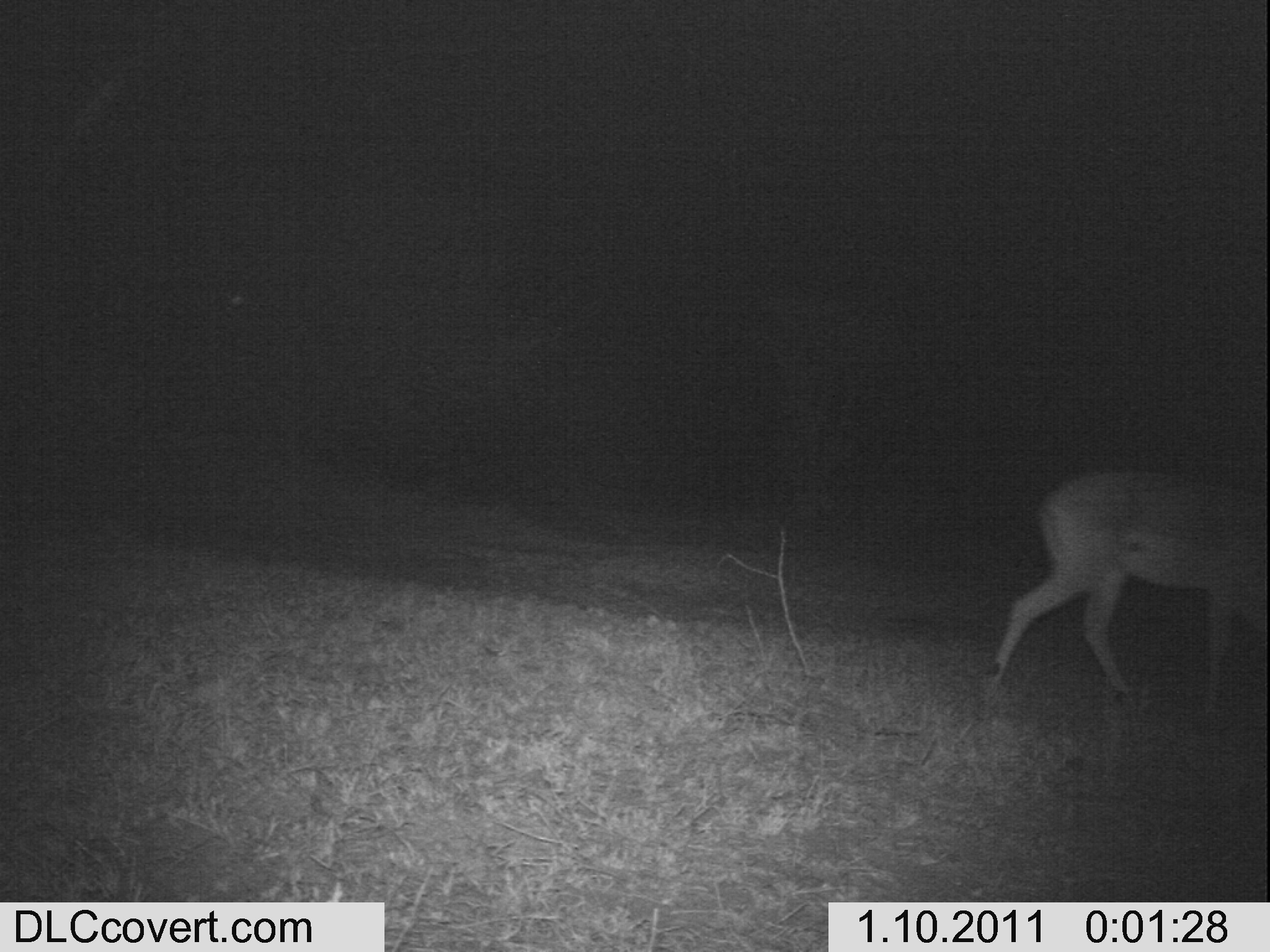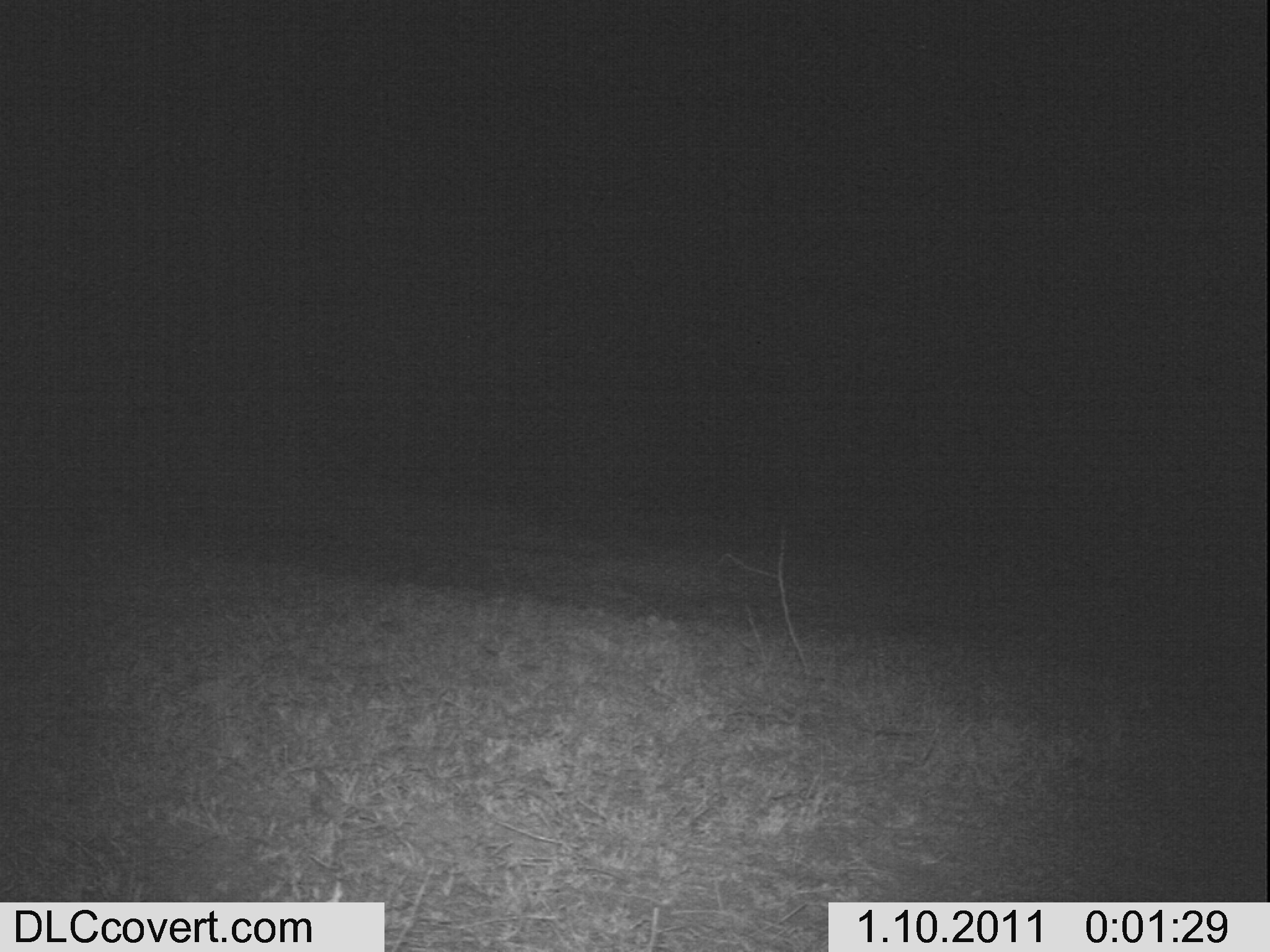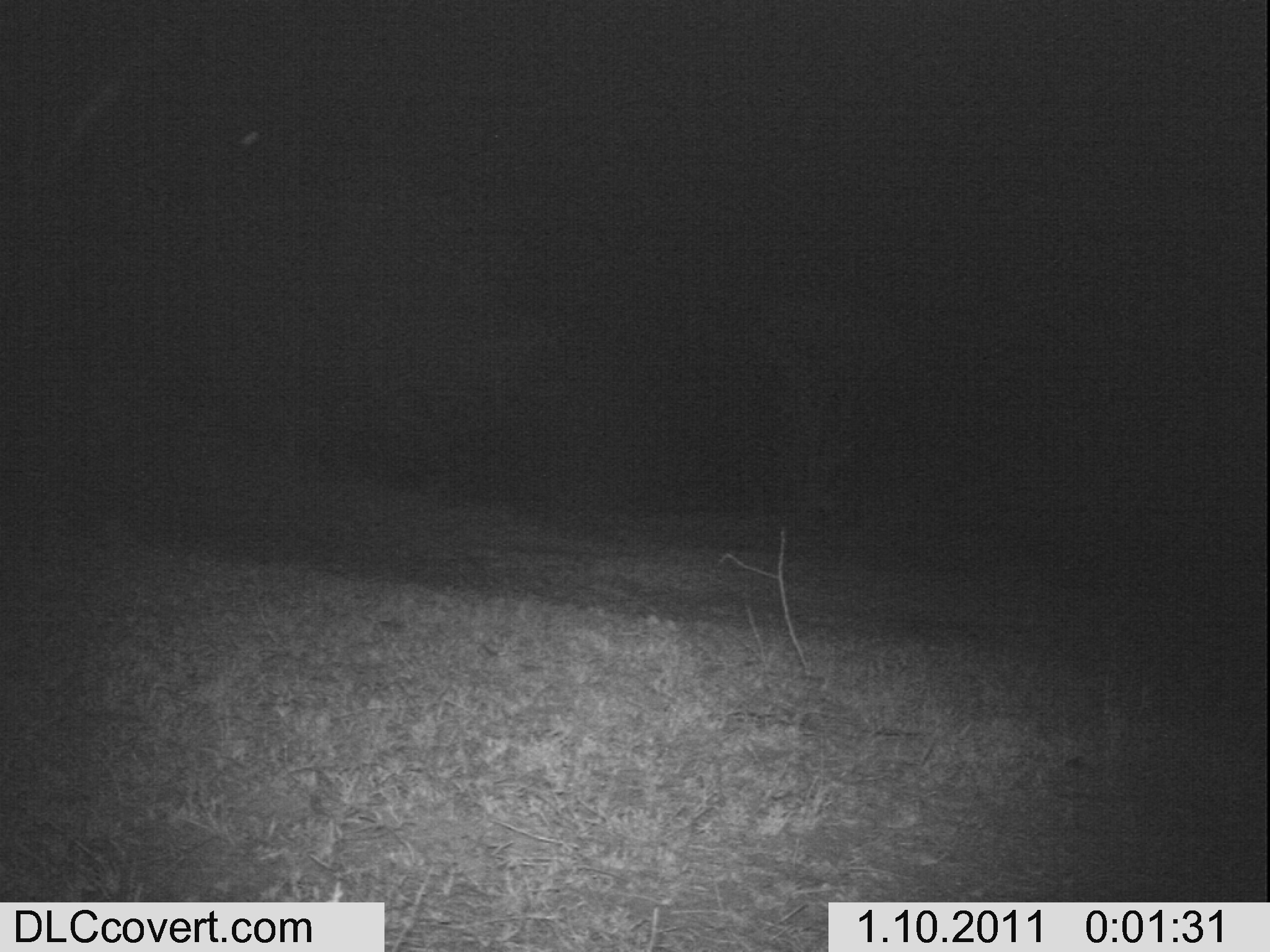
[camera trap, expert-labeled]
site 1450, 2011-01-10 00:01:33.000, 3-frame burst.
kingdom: Animalia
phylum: Chordata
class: Mammalia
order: Artiodactyla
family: Bovidae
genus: Aepyceros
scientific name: Aepyceros melampus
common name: impala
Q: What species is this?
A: Aepyceros melampus (impala).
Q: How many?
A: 1.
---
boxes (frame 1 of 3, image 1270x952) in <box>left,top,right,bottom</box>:
aepyceros melampus: <box>977,462,1270,710</box>